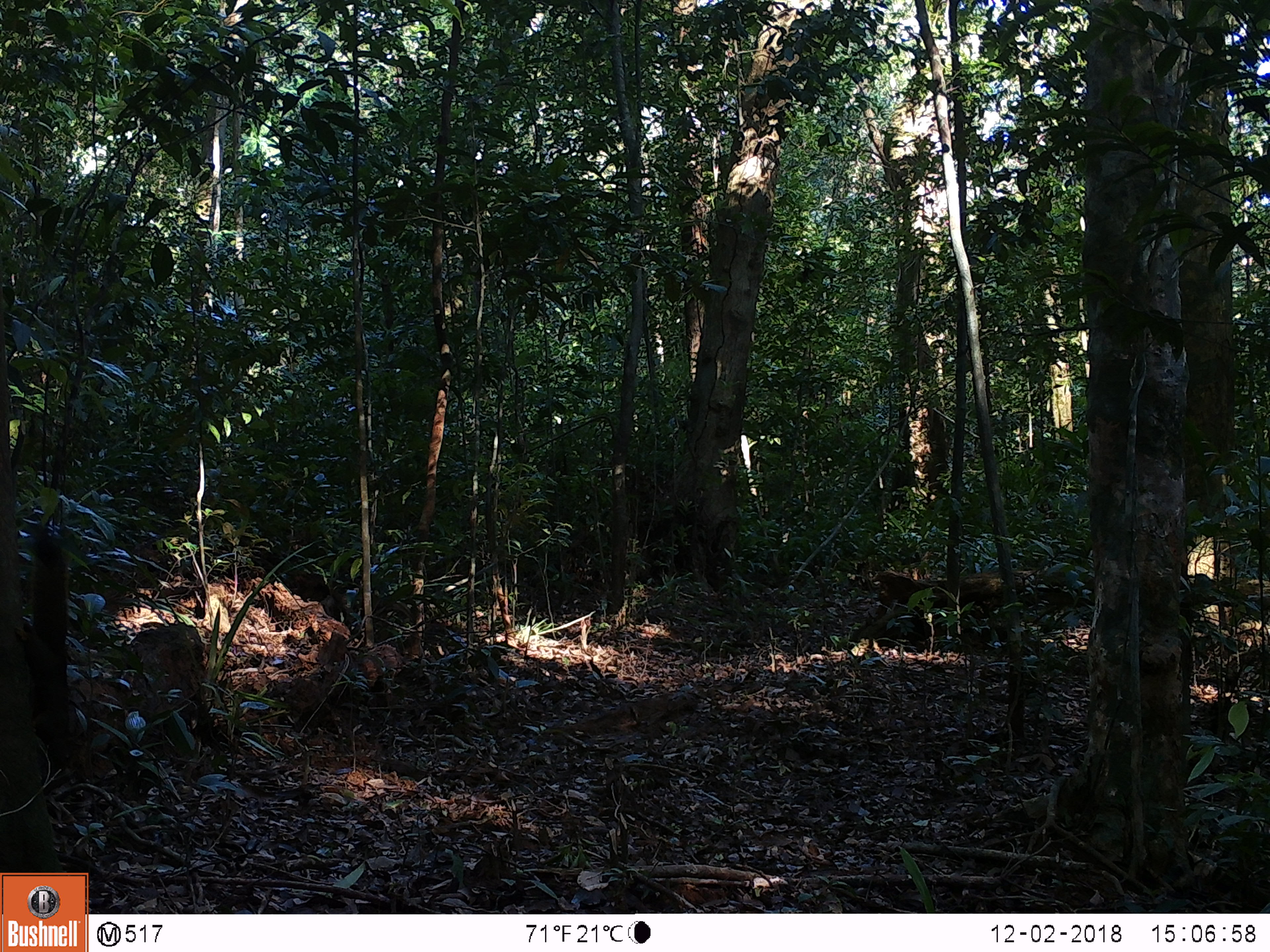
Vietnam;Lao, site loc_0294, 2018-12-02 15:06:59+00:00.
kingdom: Animalia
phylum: Chordata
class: Mammalia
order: Rodentia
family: Sciuridae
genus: Callosciurus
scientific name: Callosciurus erythraeus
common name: pallas's squirrel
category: pallass squirrel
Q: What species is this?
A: Pallass squirrel (pallas's squirrel) (Callosciurus erythraeus).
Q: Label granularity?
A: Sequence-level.